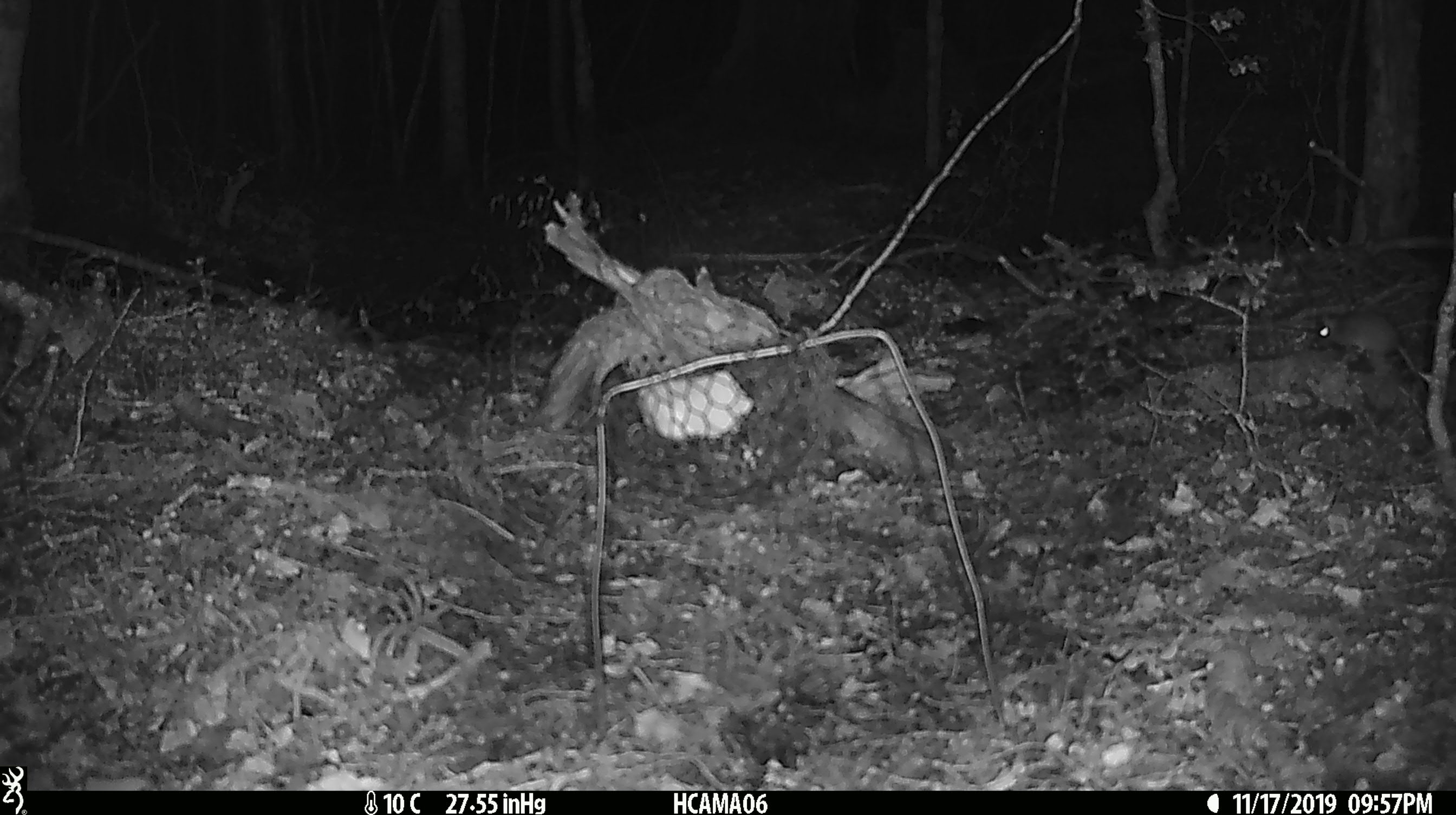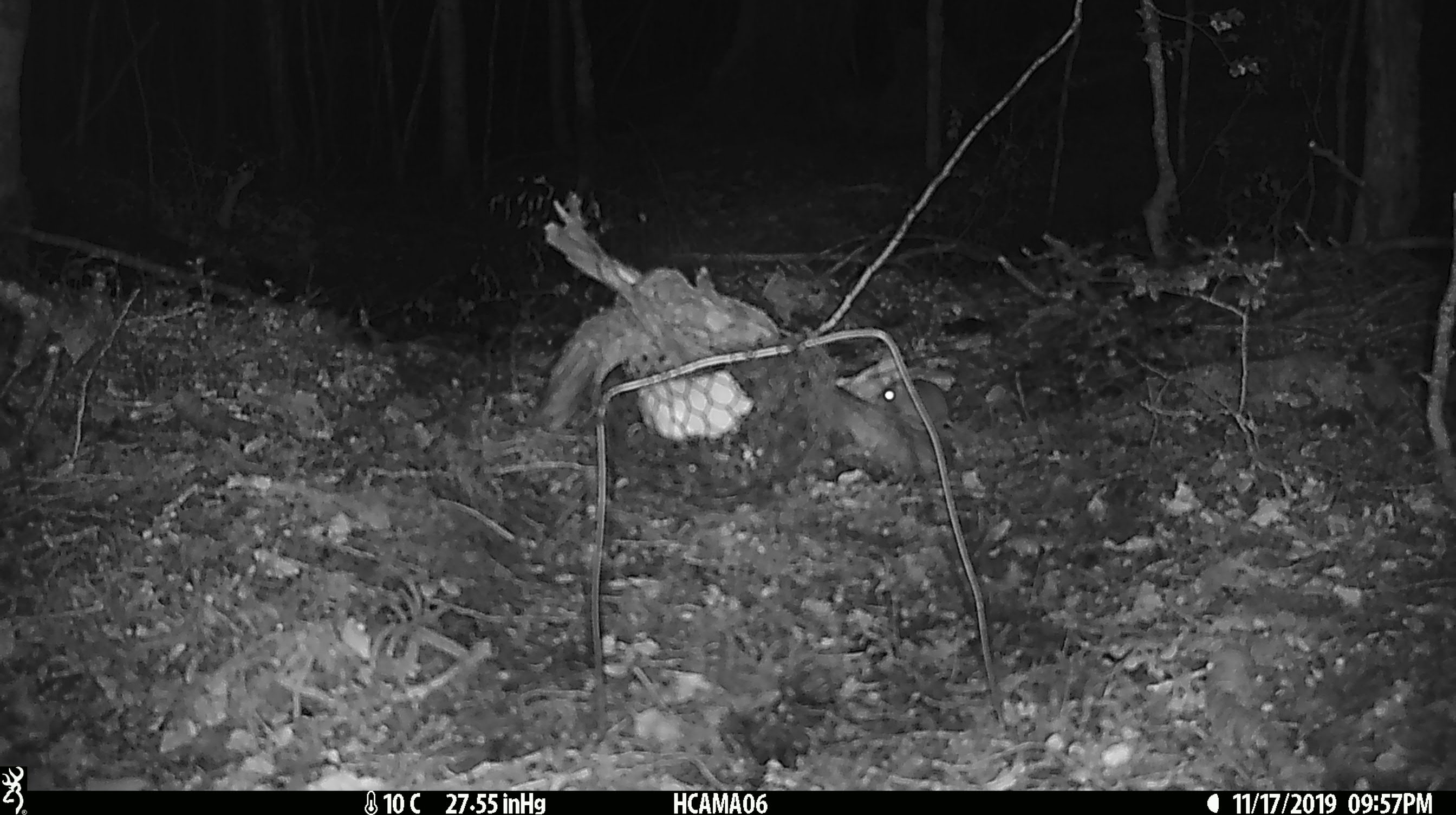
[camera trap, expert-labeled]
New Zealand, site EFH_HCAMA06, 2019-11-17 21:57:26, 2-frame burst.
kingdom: Animalia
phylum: Chordata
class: Mammalia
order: Rodentia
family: Muridae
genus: Mus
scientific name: Mus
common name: mouse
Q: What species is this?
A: Mouse (Mus).